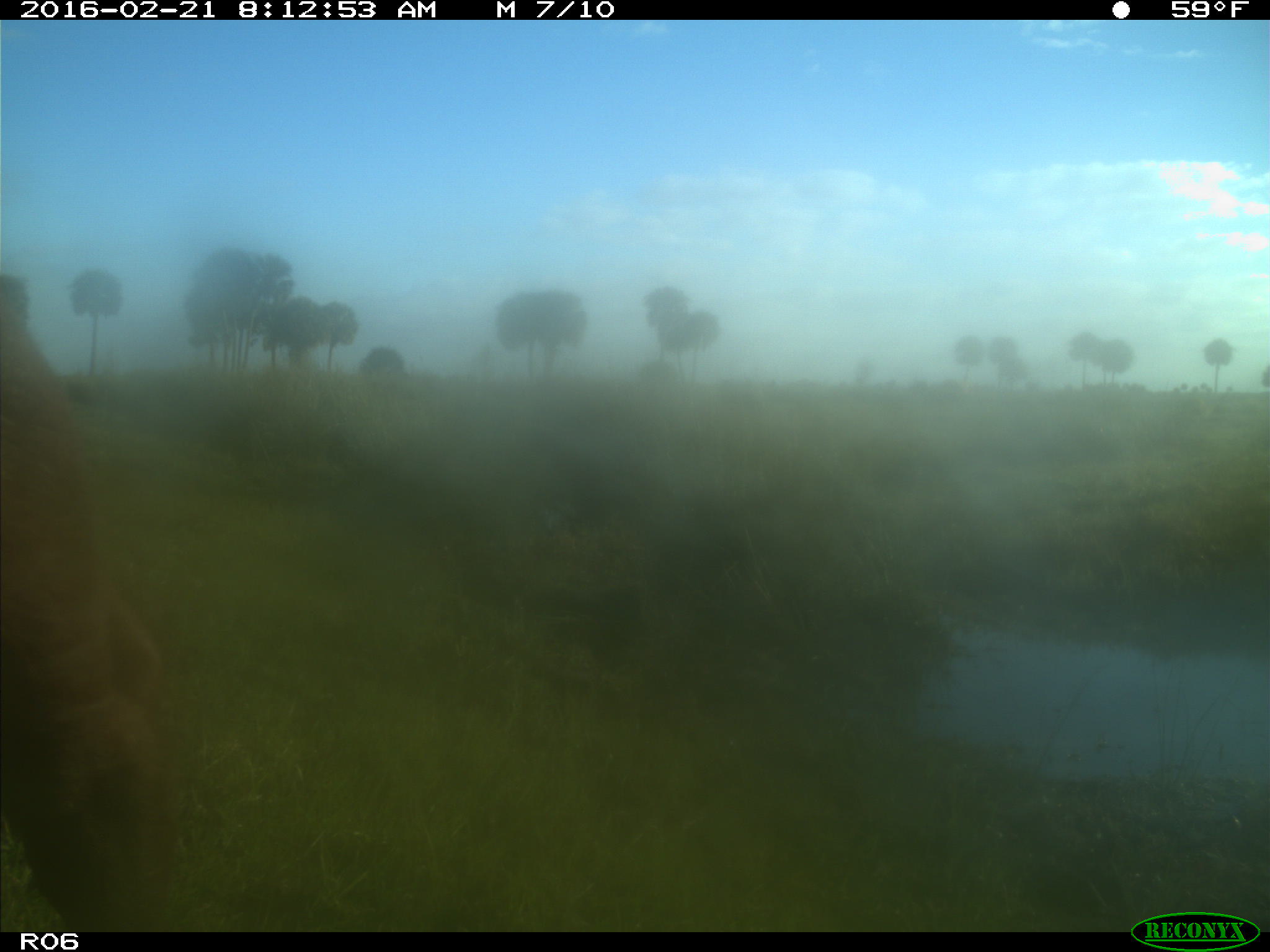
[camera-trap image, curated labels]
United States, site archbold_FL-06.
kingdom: Animalia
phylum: Chordata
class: Mammalia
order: Artiodactyla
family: Bovidae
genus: Bos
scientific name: Bos taurus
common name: domestic cow